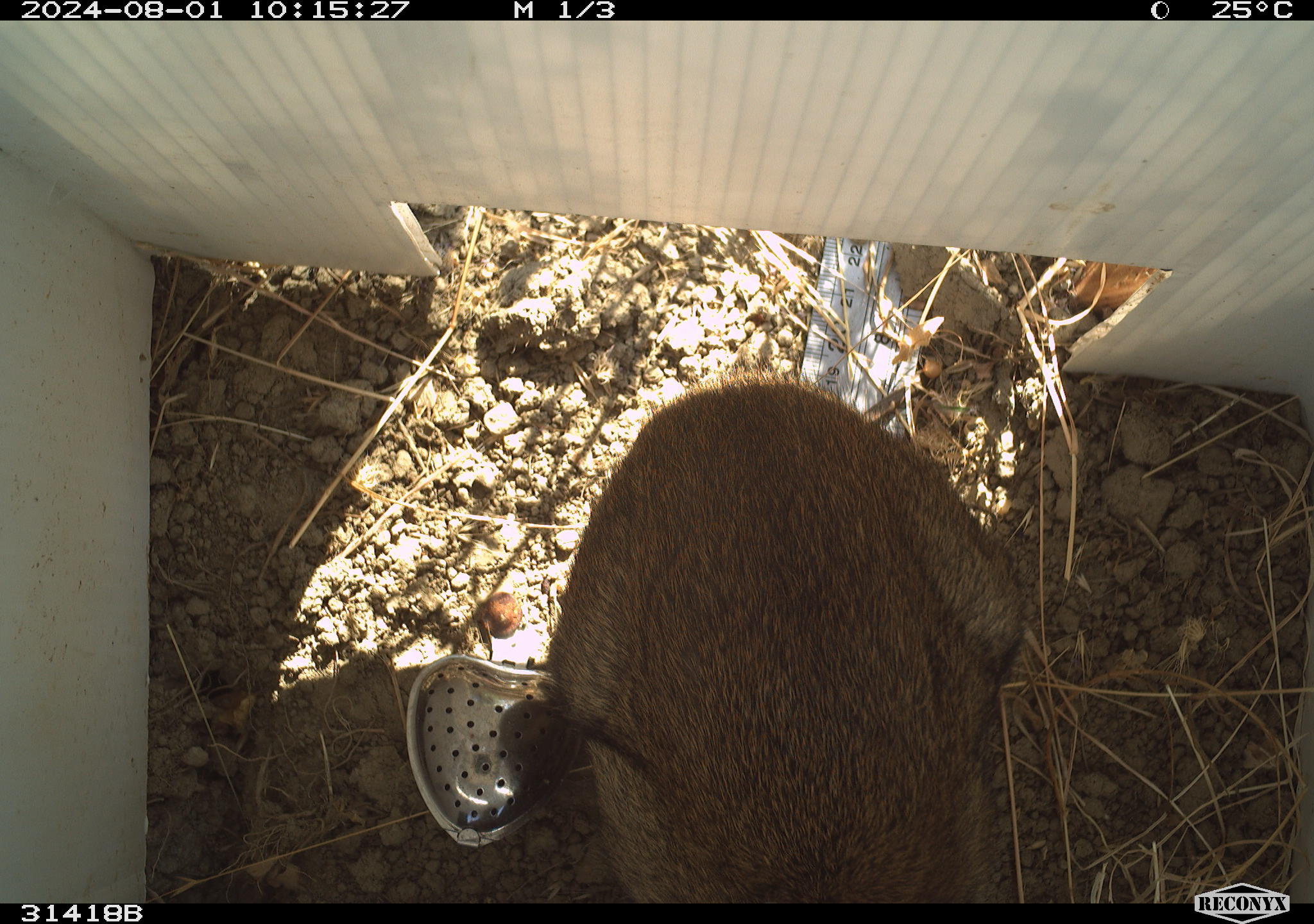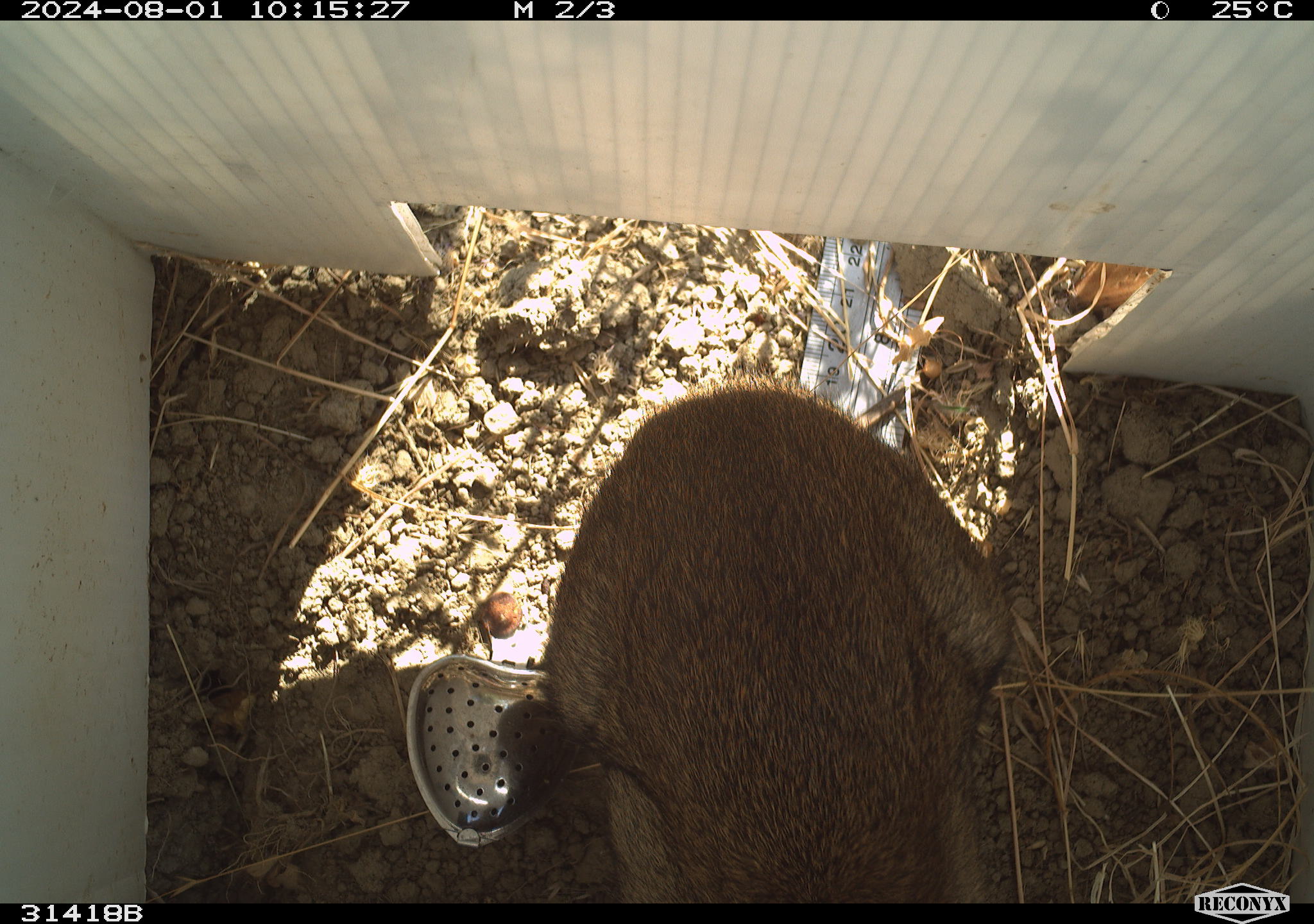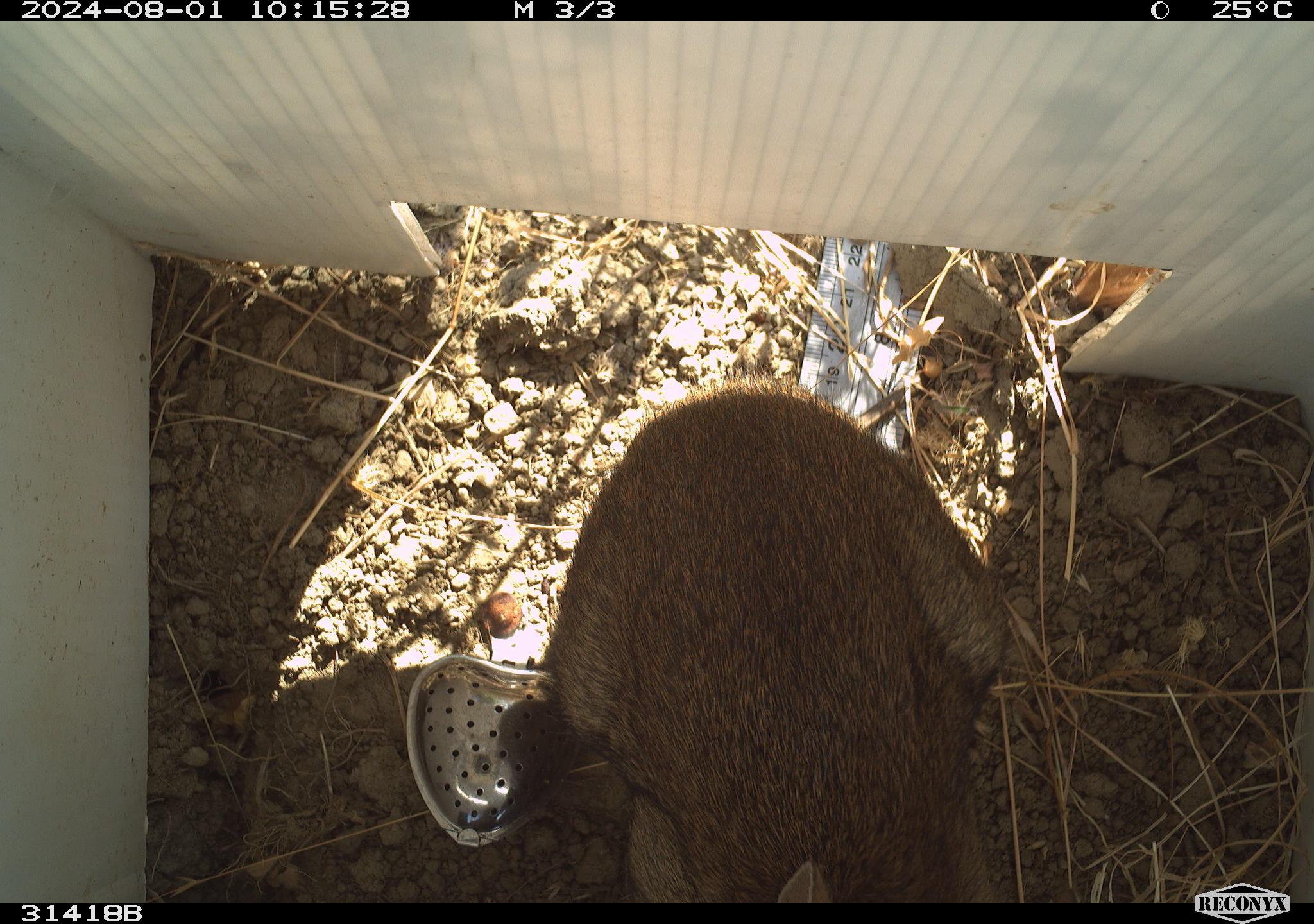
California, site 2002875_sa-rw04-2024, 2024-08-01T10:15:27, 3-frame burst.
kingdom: Animalia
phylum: Chordata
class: Mammalia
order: Lagomorpha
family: Leporidae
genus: Sylvilagus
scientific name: Sylvilagus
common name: cottontail rabbits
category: sylvilagus species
Sylvilagus species (cottontail rabbits) (Sylvilagus).